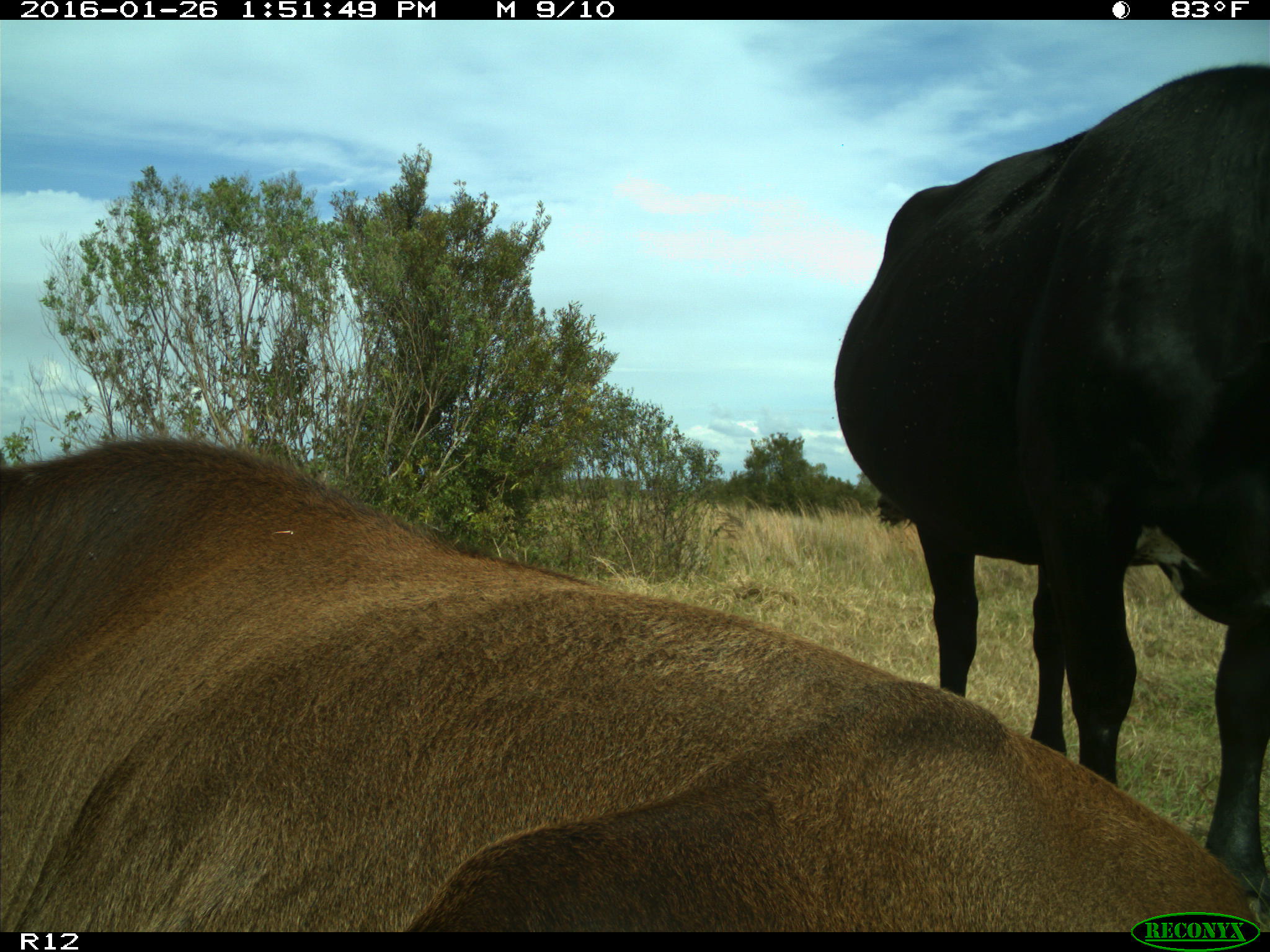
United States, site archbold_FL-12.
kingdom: Animalia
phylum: Chordata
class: Mammalia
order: Artiodactyla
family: Bovidae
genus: Bos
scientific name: Bos taurus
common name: domestic cow